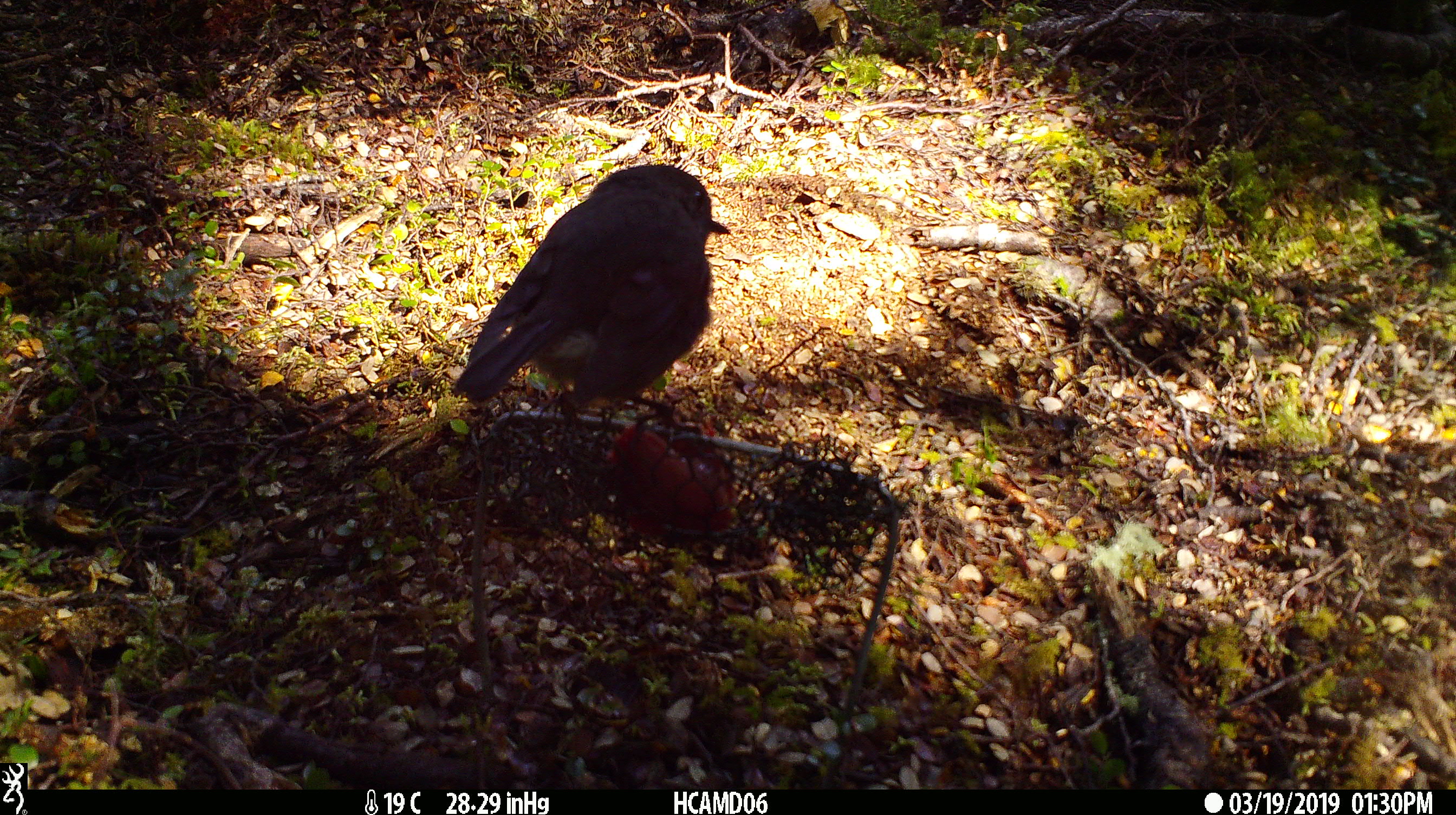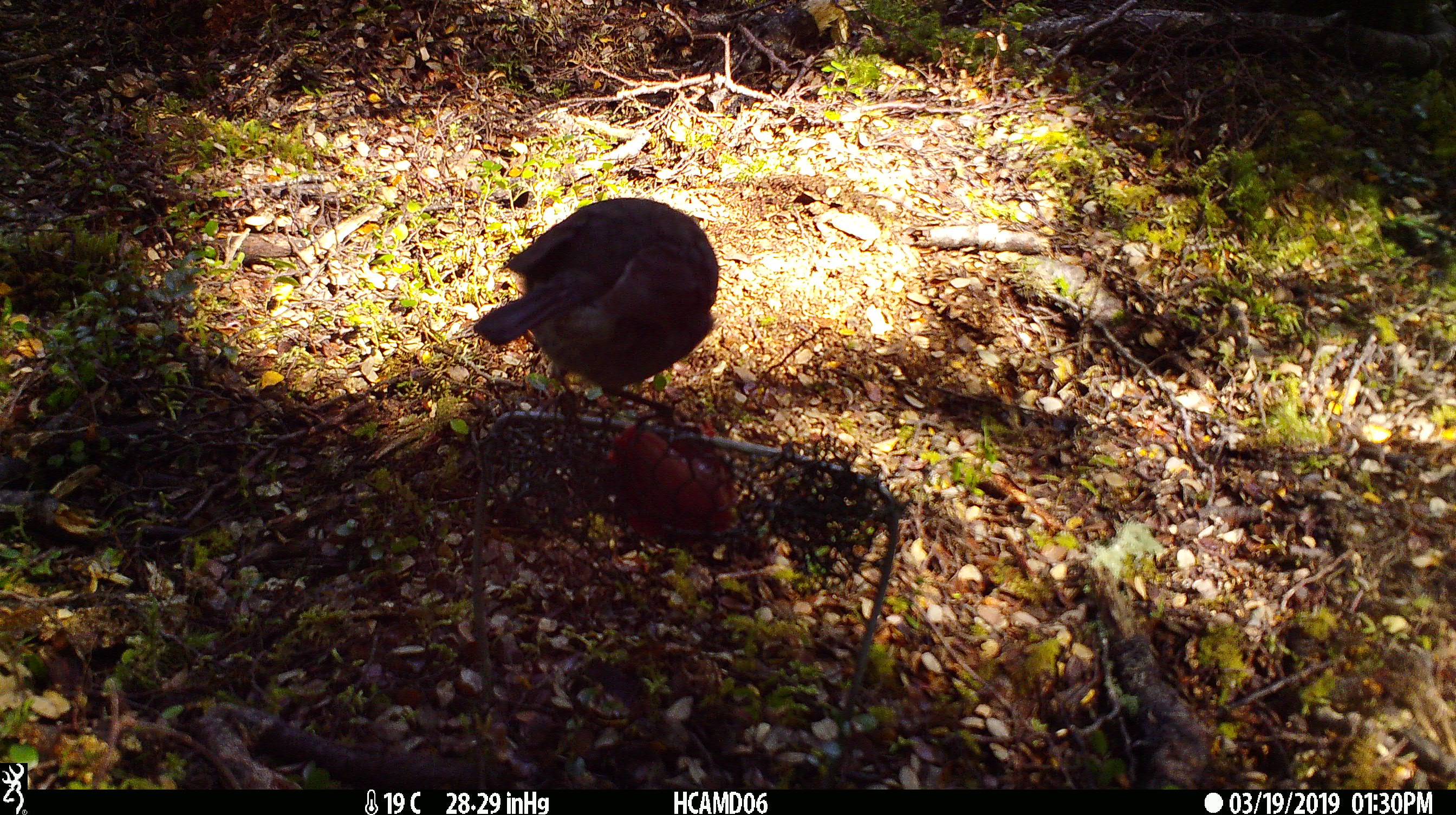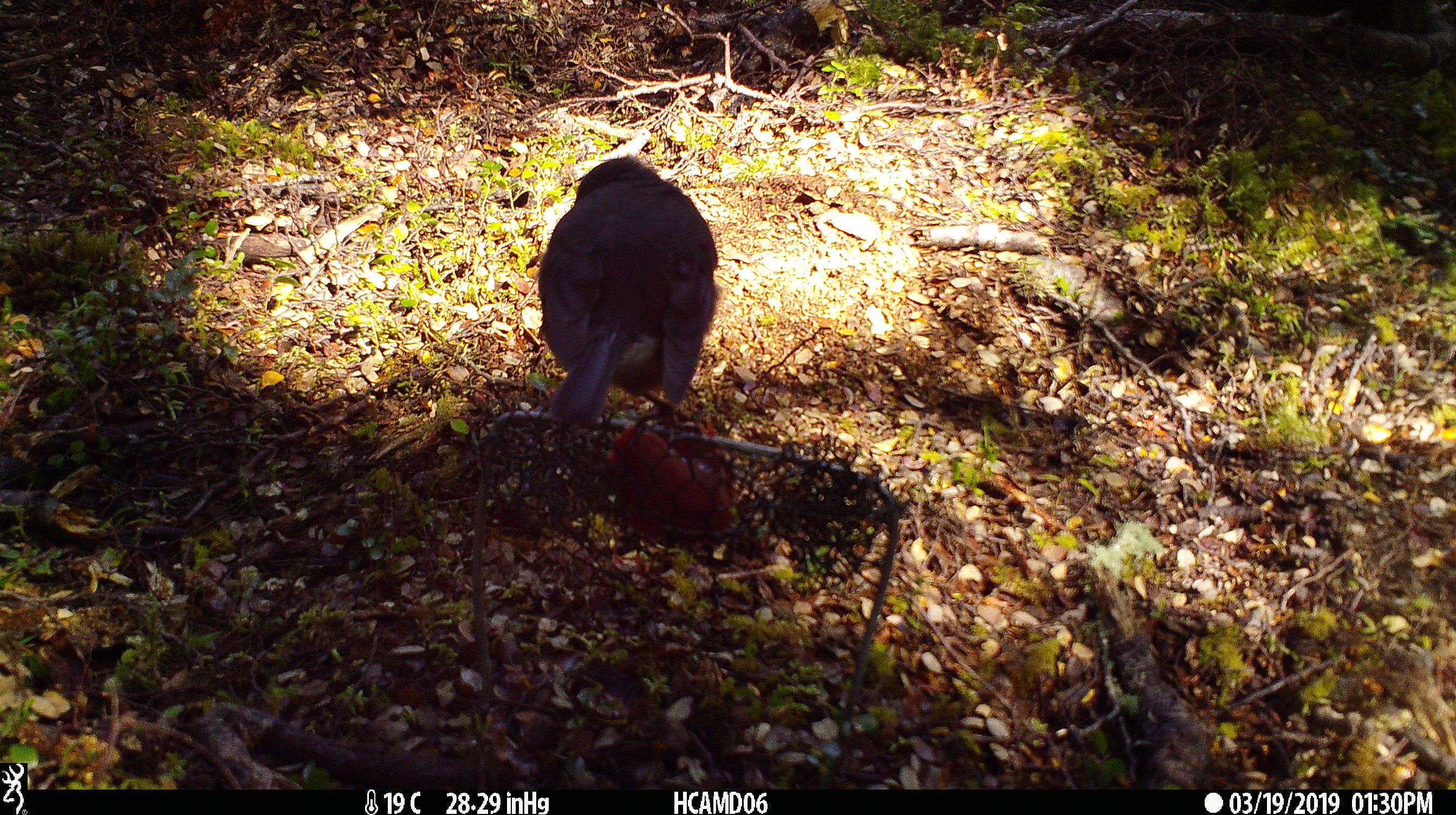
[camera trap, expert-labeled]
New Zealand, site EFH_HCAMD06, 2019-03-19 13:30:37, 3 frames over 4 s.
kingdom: Animalia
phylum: Chordata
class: Aves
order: Passeriformes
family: Petroicidae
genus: Petroica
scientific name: Petroica australis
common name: new zealand robin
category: robin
Robin (new zealand robin) (Petroica australis).